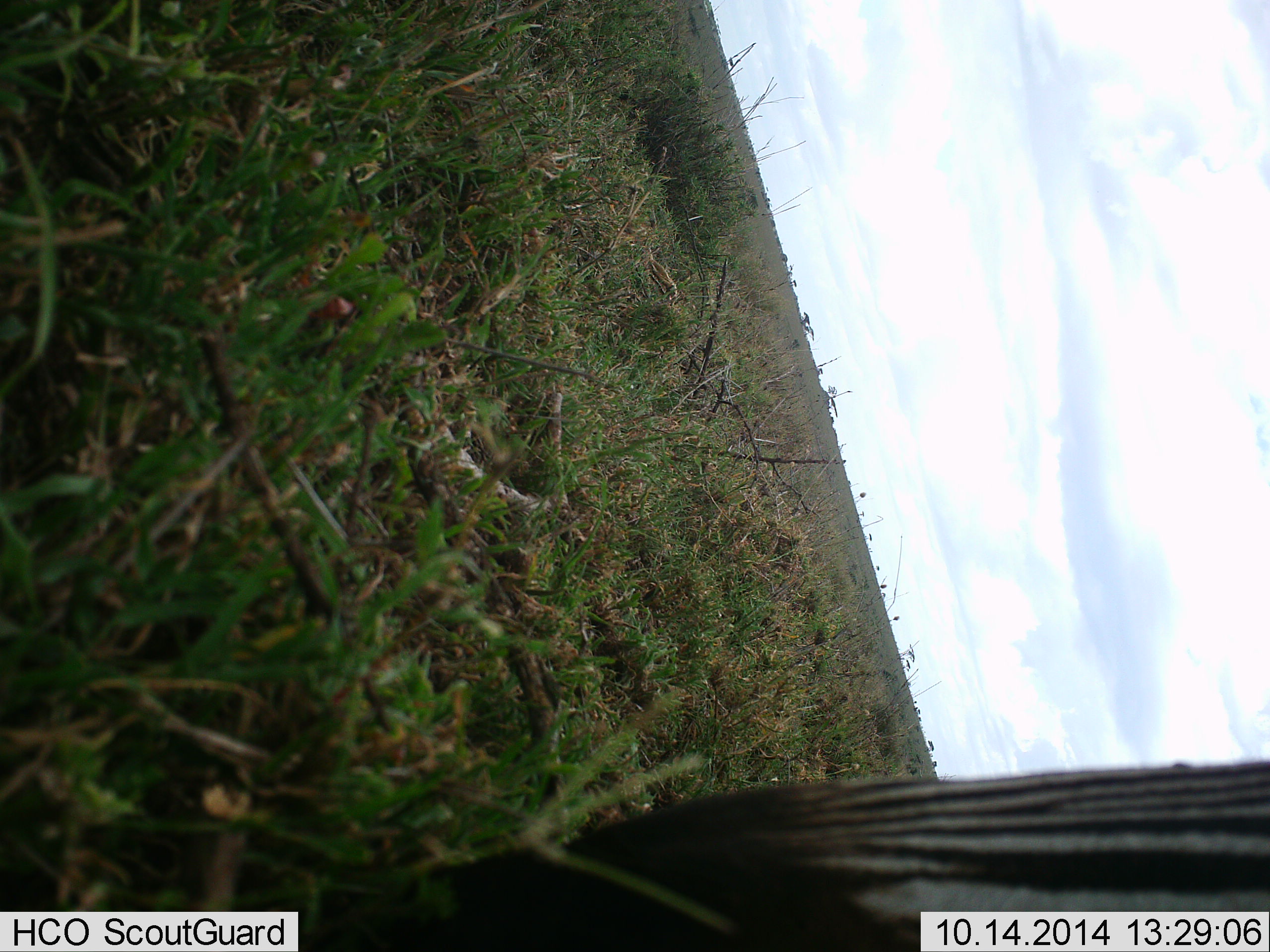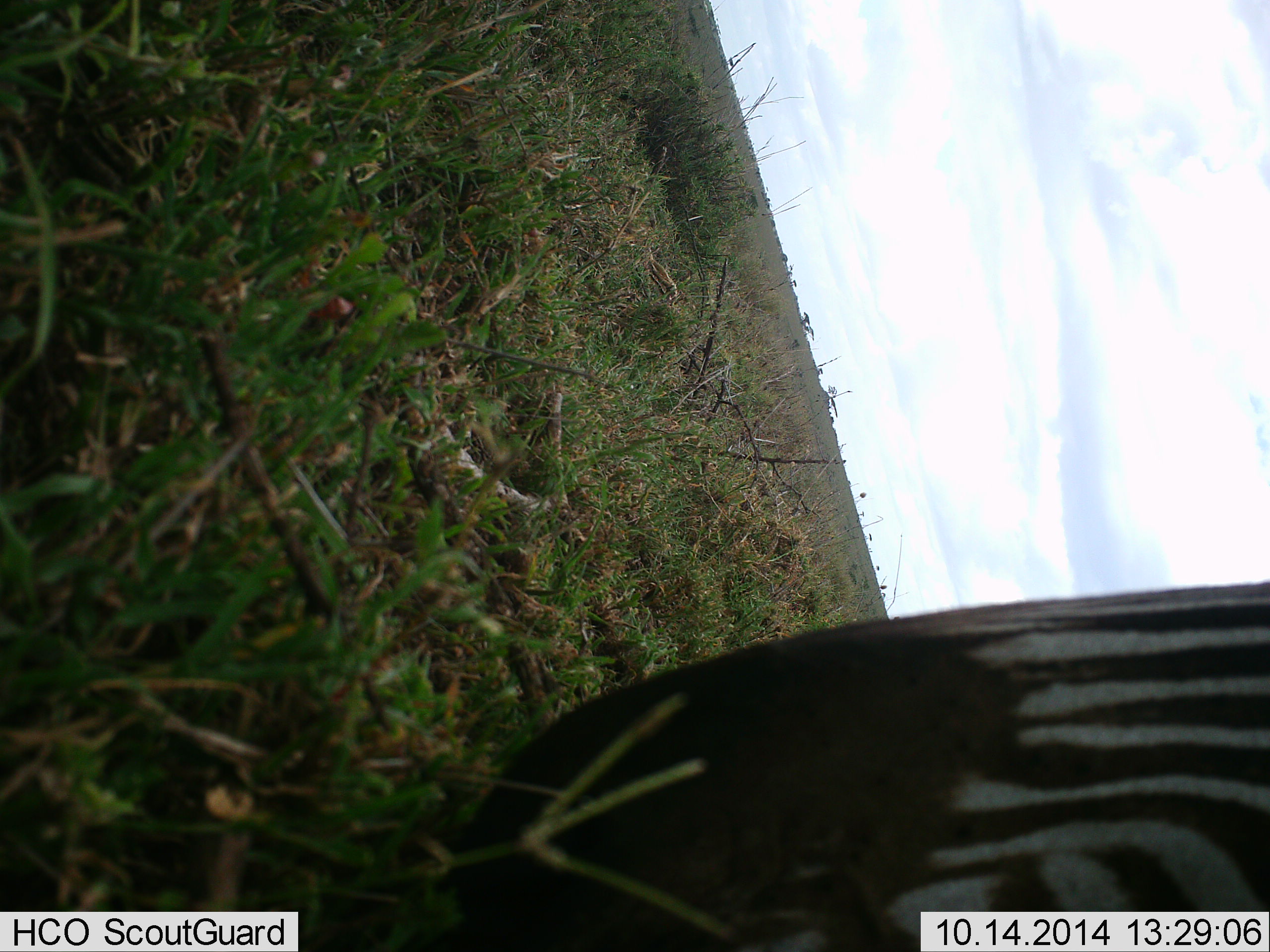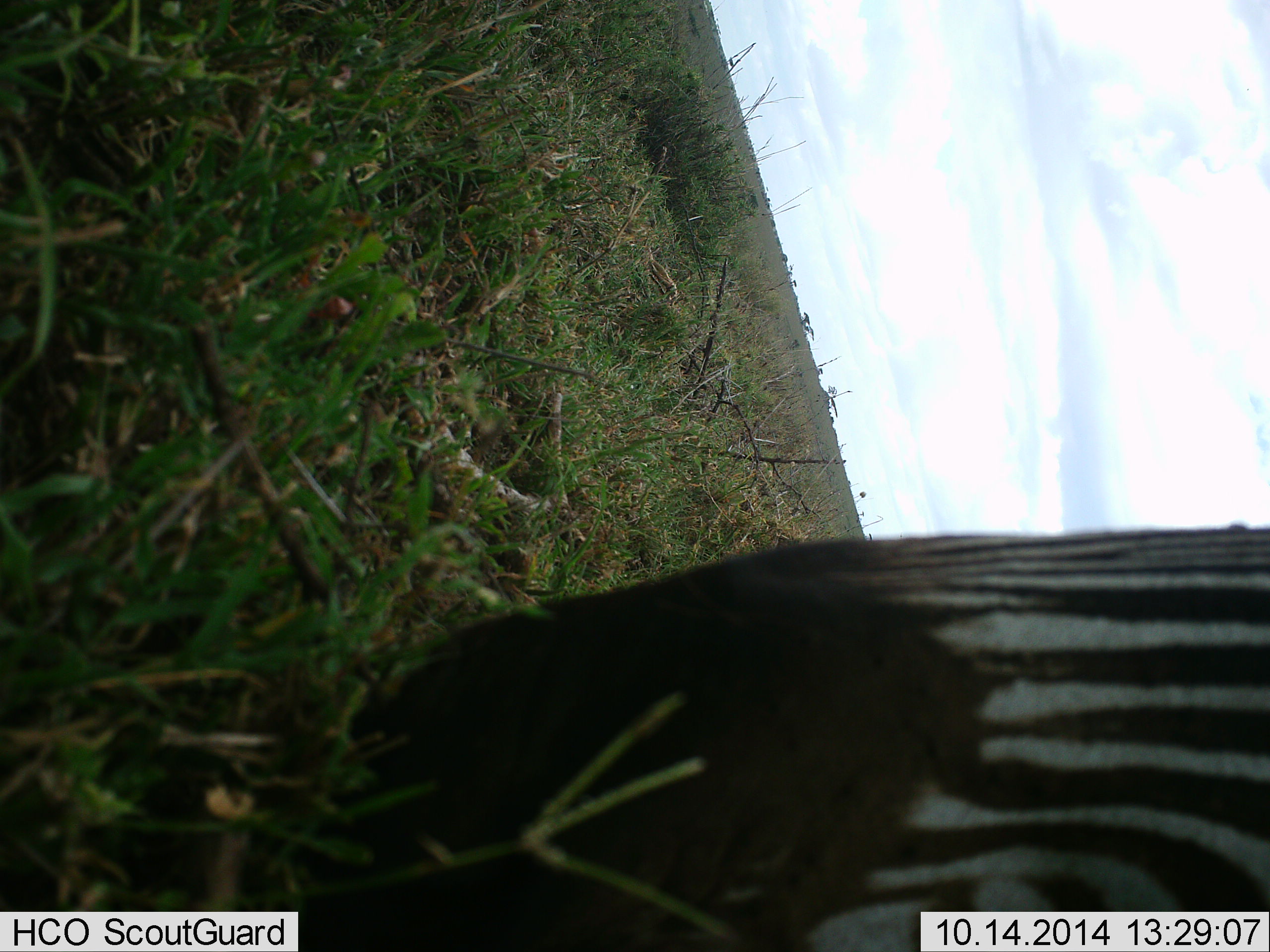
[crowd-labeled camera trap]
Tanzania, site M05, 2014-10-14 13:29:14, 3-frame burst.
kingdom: Animalia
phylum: Chordata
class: Mammalia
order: Perissodactyla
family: Equidae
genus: Equus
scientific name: Equus quagga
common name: plains zebra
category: zebra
Zebra (plains zebra) (Equus quagga), count 1. Behavior (volunteer vote fractions): standing 30%, resting 10%, moving 10%, interacting 0%. Young present (vote fraction): 0%. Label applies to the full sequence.